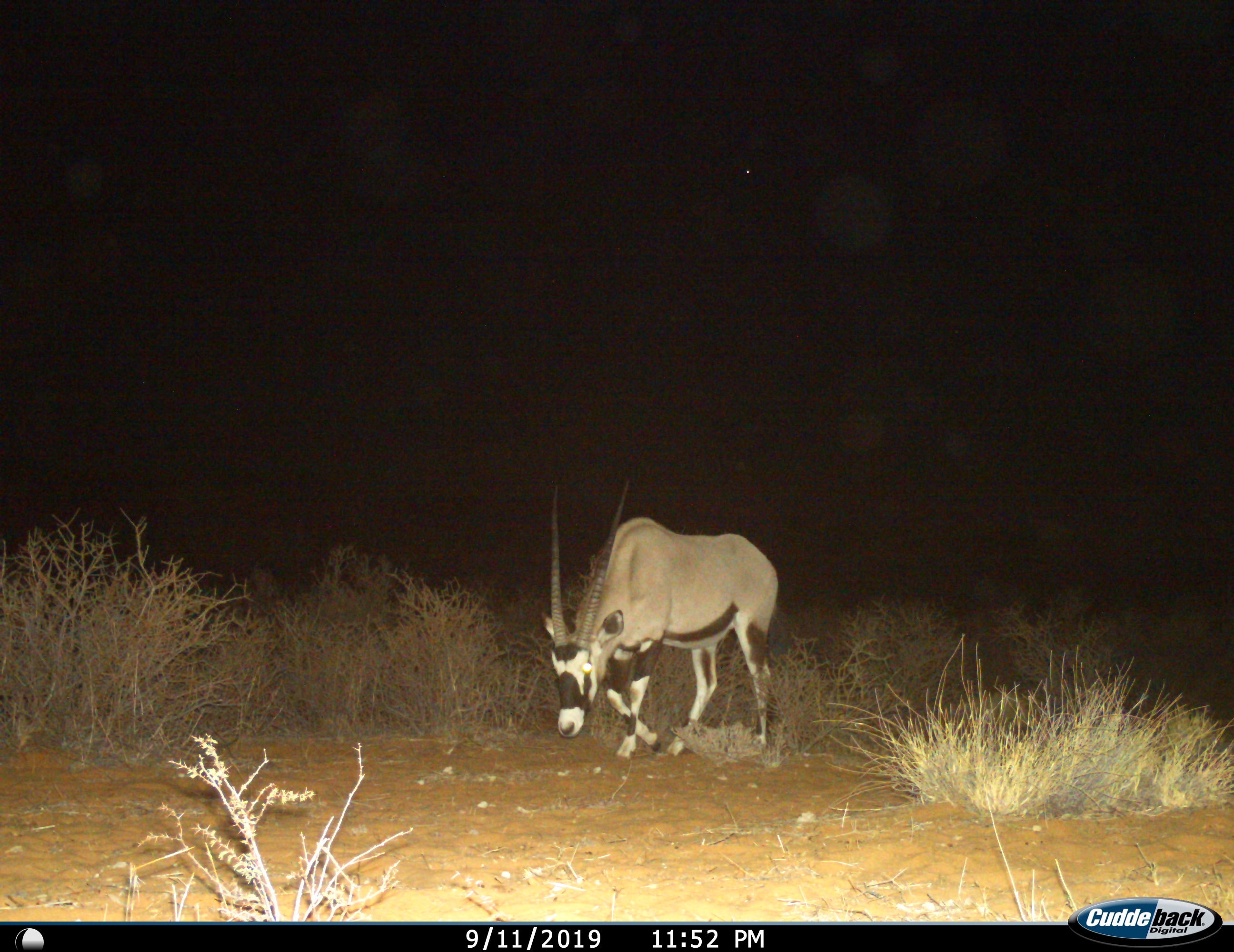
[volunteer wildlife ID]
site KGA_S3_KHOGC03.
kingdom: Animalia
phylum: Chordata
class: Mammalia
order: Artiodactyla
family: Bovidae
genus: Oryx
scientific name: Oryx gazella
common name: gemsbok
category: oryx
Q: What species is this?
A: Oryx (gemsbok) (Oryx gazella).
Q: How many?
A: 1.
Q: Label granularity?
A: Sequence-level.